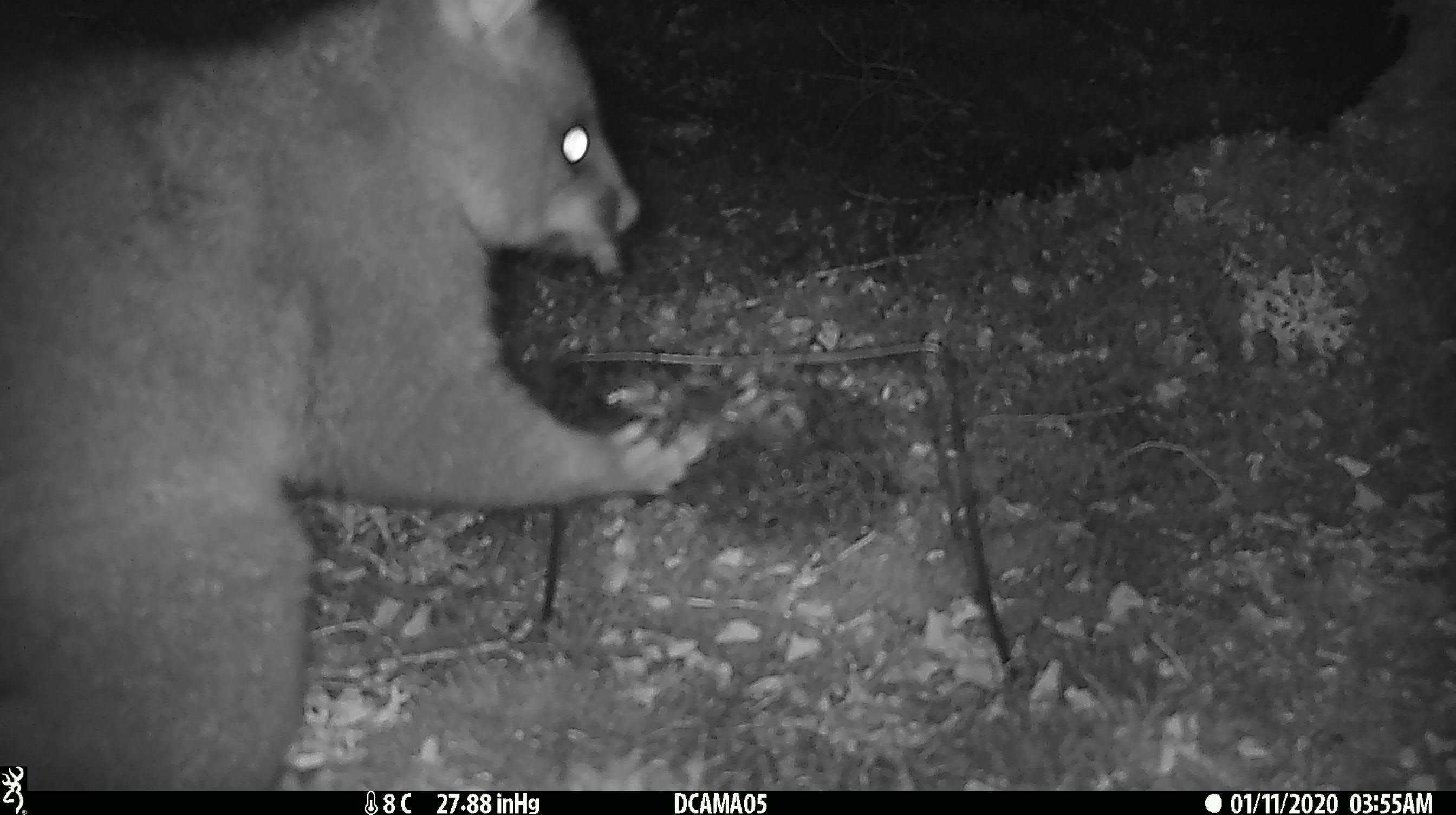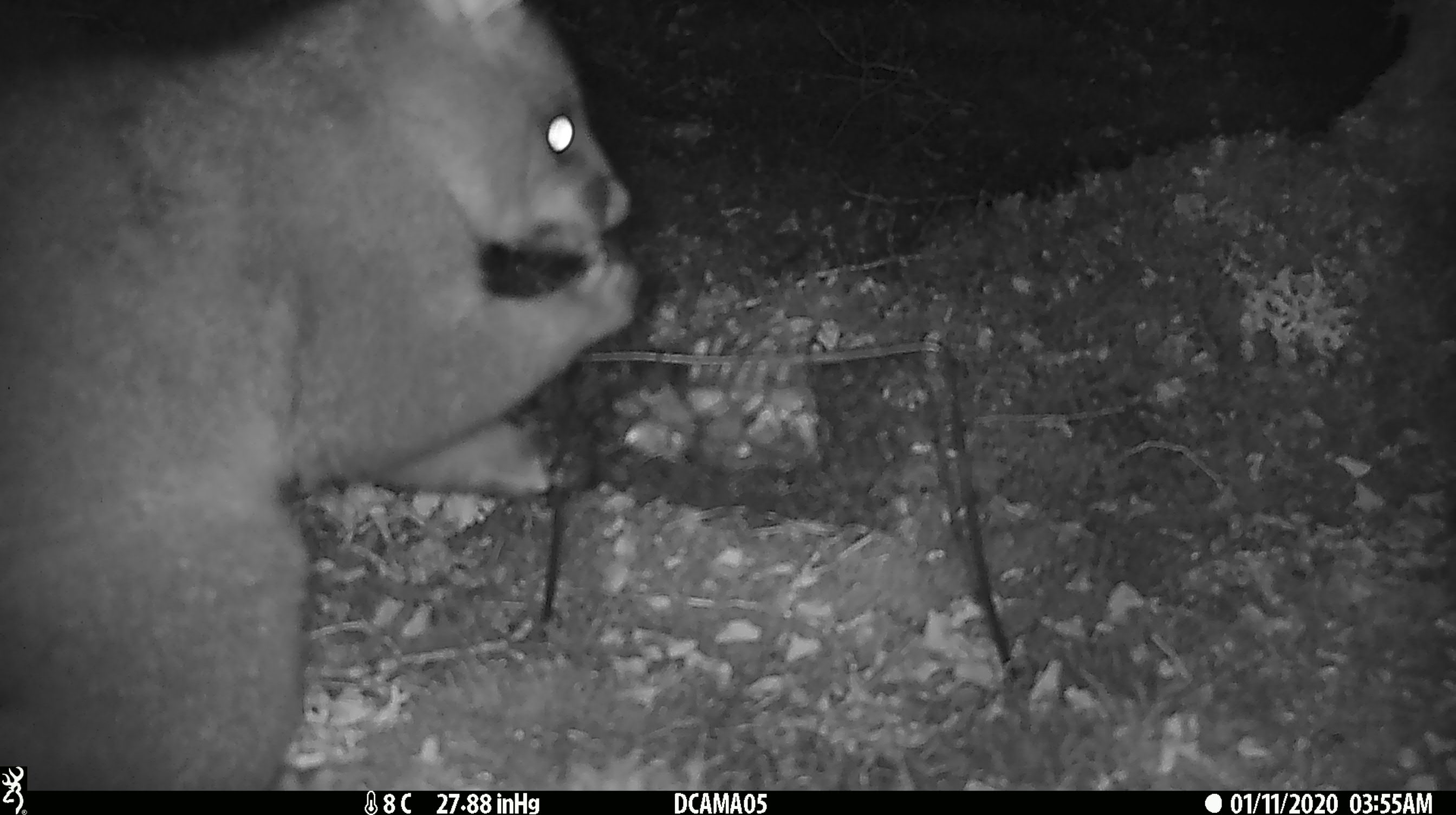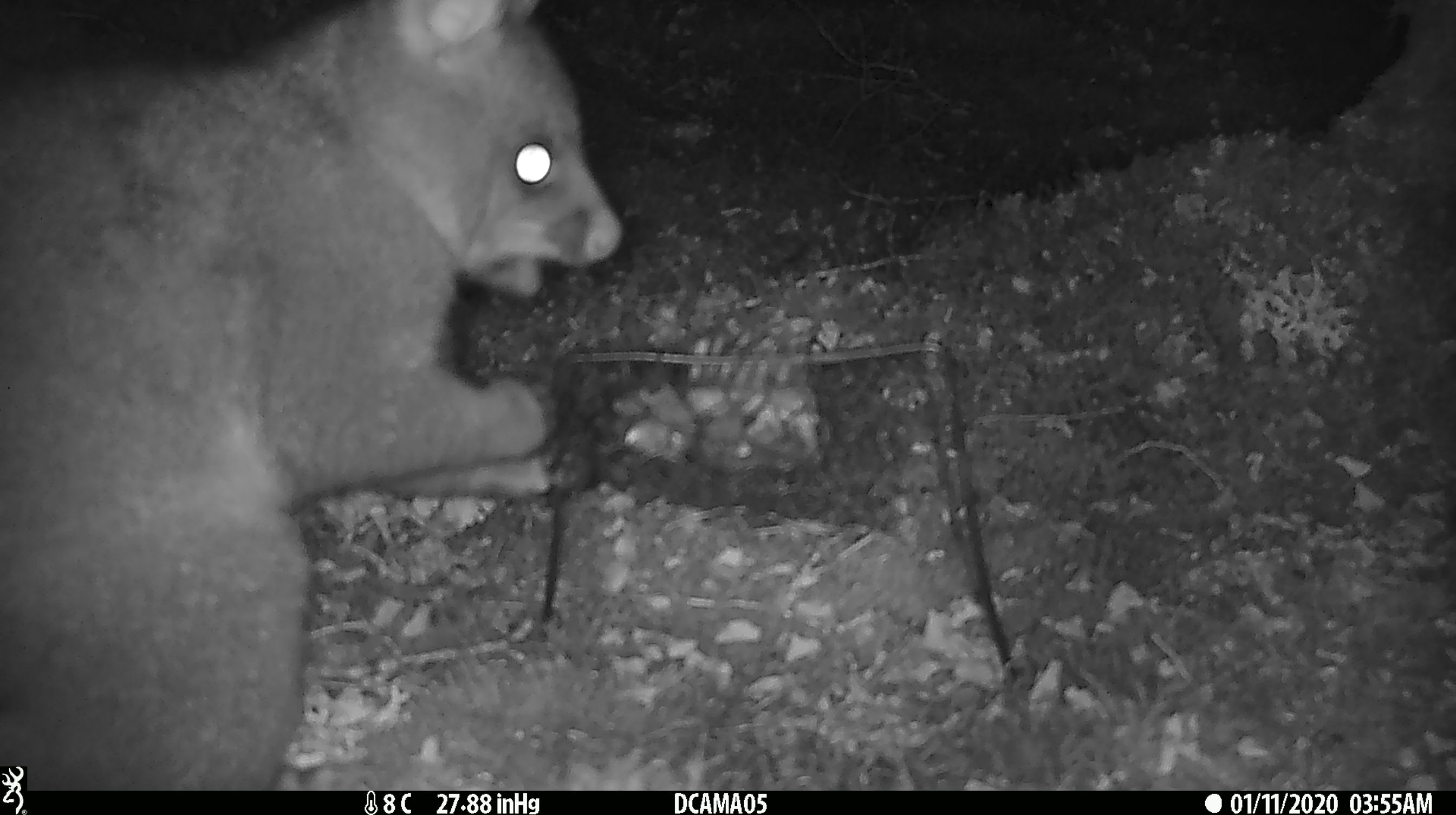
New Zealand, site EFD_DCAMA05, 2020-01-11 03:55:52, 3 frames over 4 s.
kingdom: Animalia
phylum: Chordata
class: Mammalia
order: Diprotodontia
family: Phalangeridae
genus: Trichosurus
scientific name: Trichosurus vulpecula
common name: common brushtail possum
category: possum